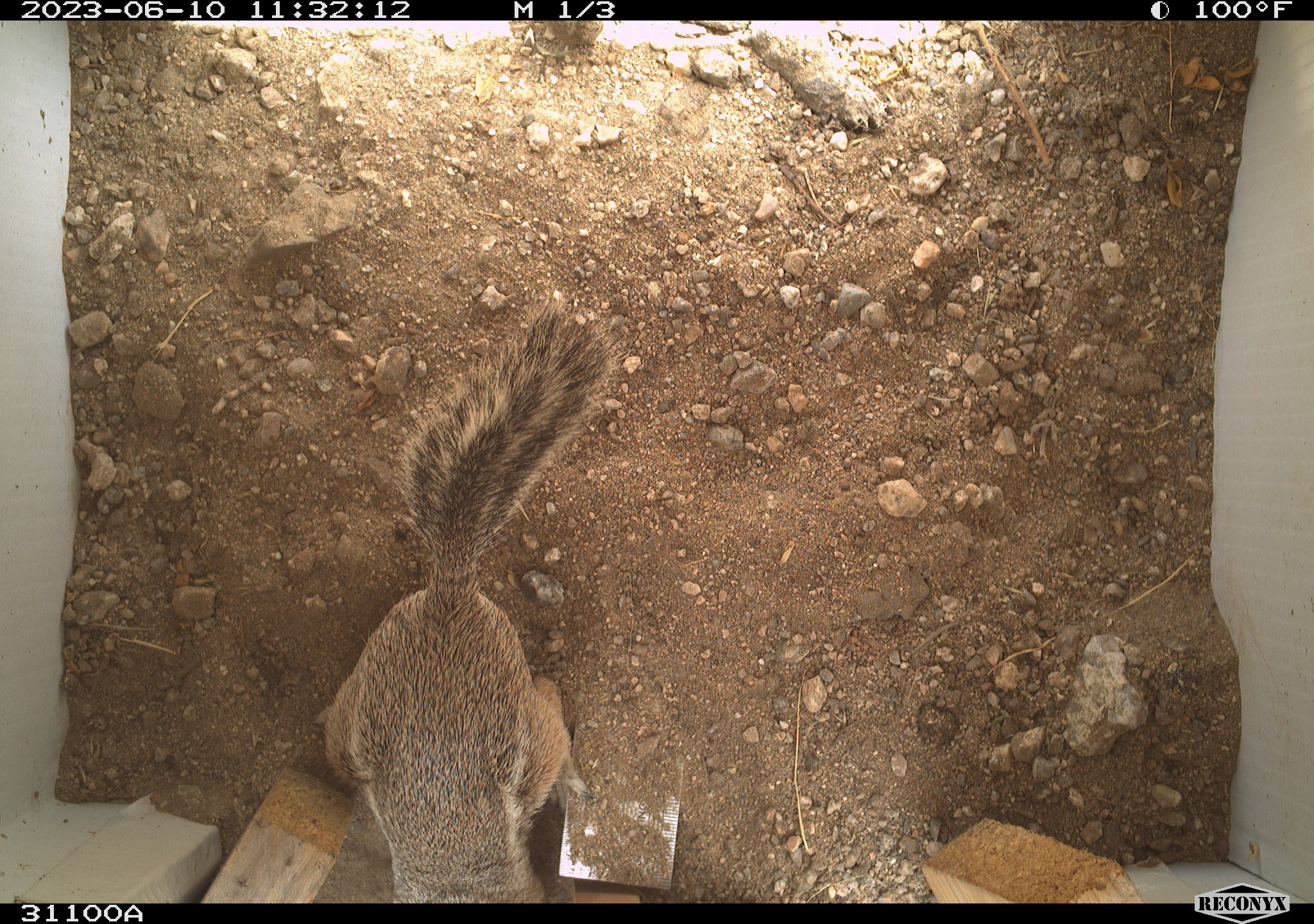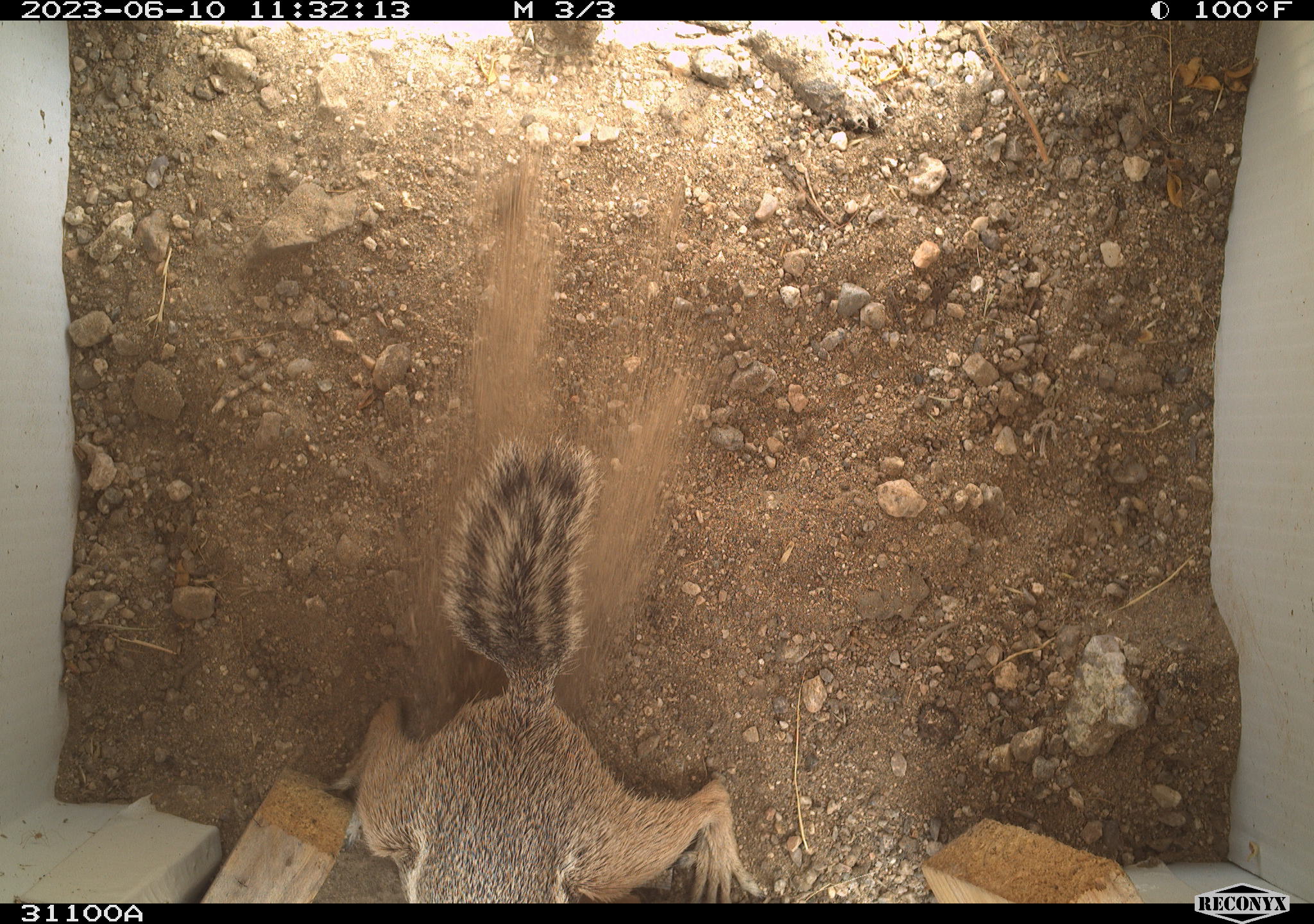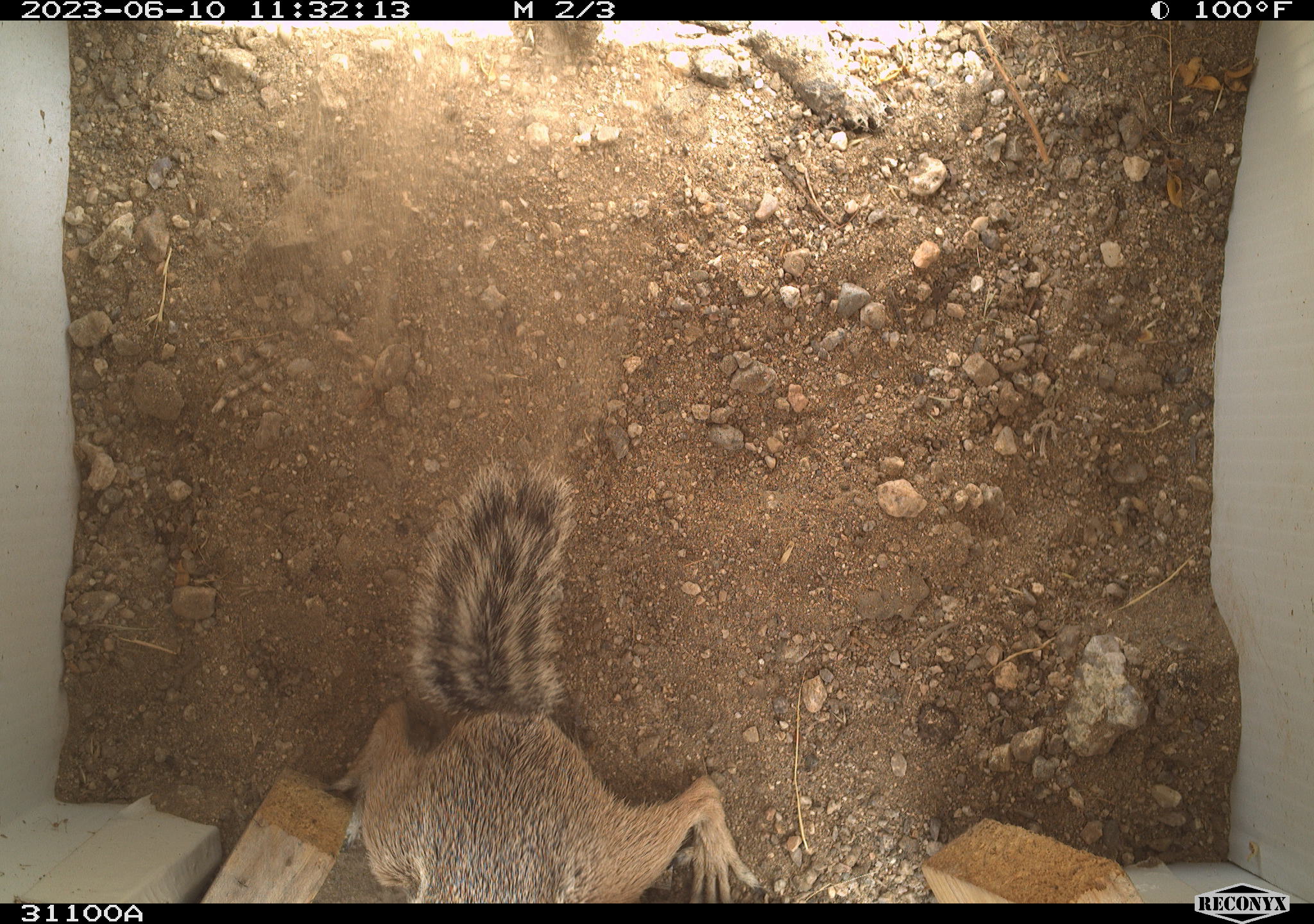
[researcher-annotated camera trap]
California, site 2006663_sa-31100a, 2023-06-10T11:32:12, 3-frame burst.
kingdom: Animalia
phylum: Chordata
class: Mammalia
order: Rodentia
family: Sciuridae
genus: Ammospermophilus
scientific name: Ammospermophilus leucurus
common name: white-tailed antelope squirrel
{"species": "white-tailed antelope squirrel (Ammospermophilus leucurus)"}